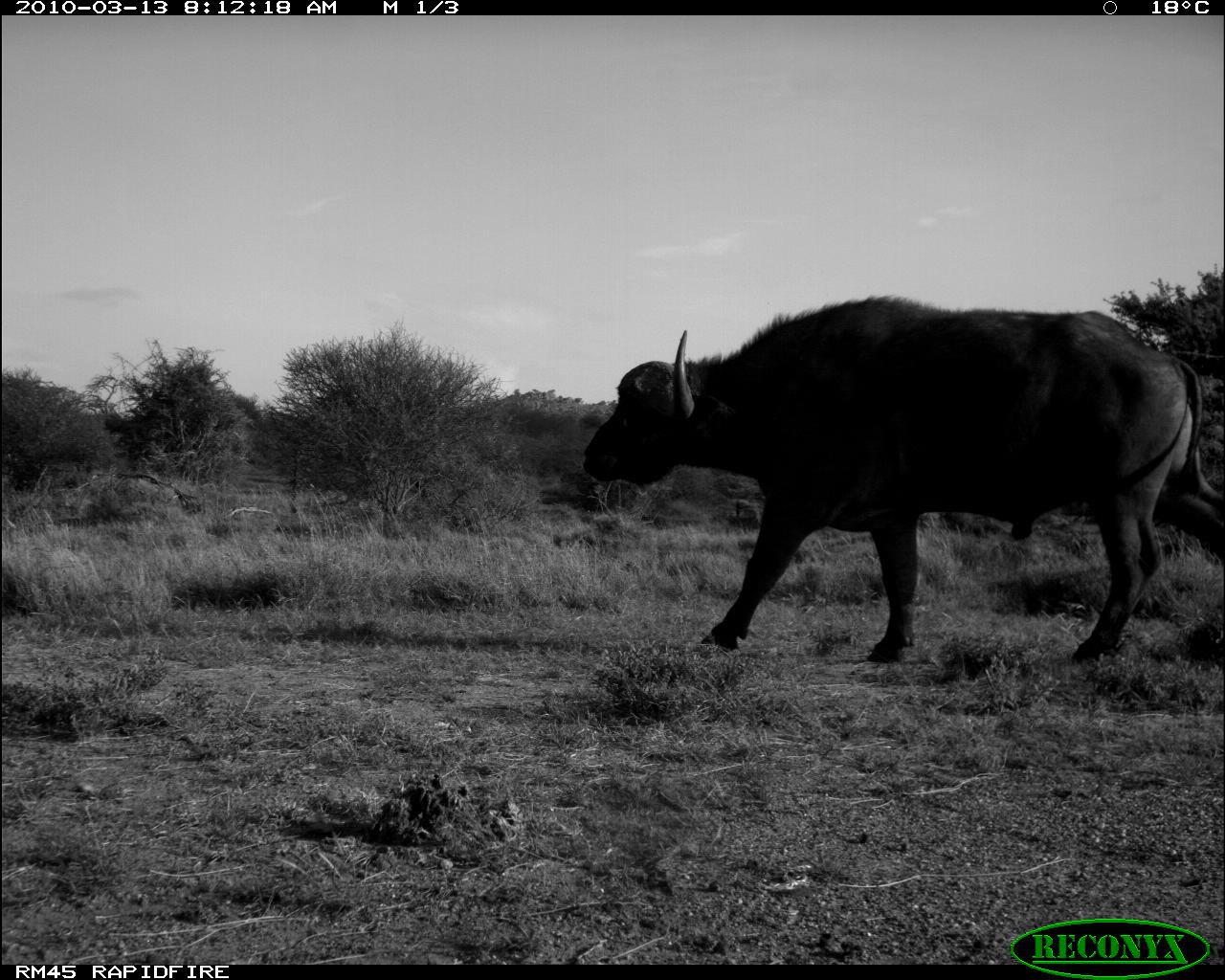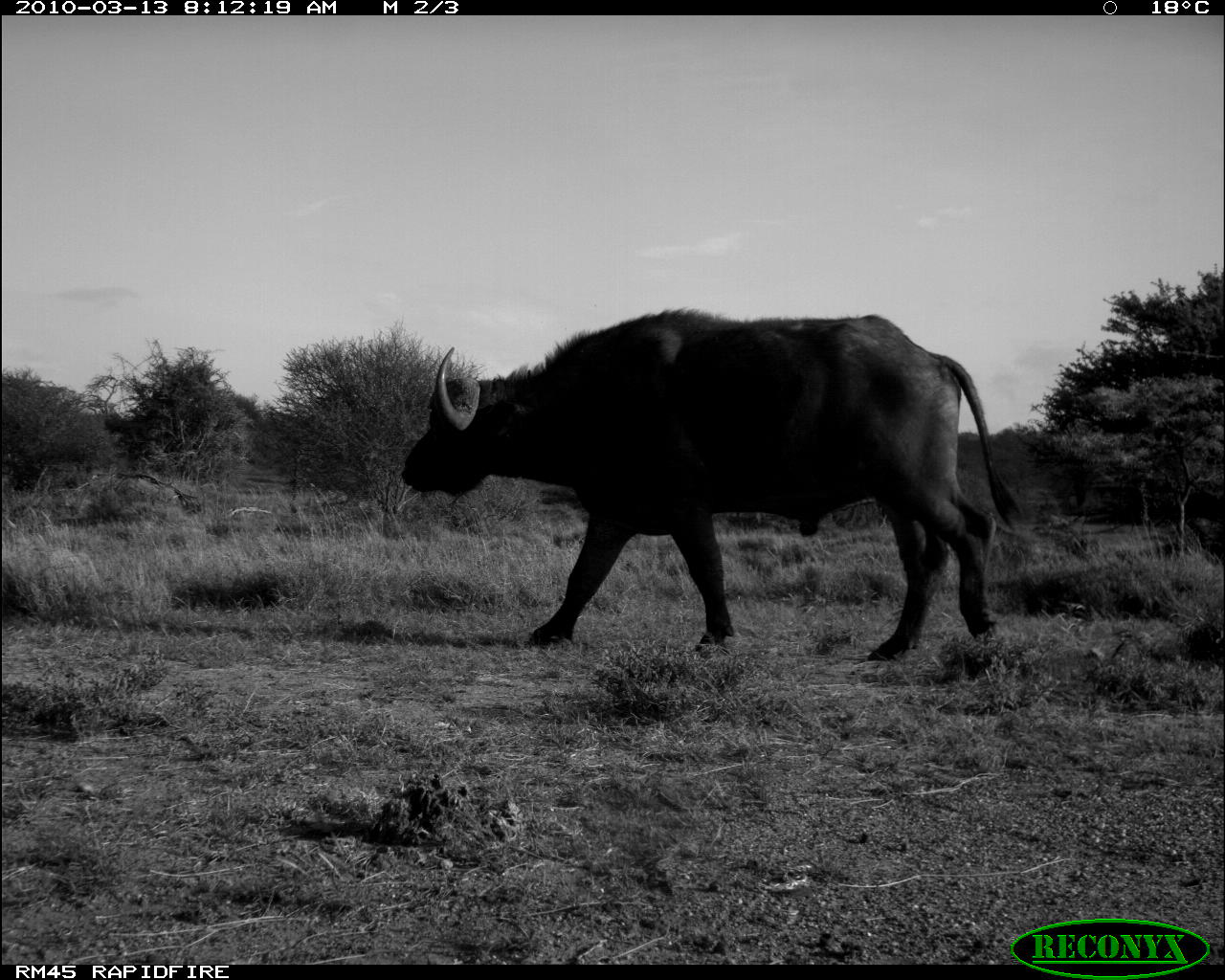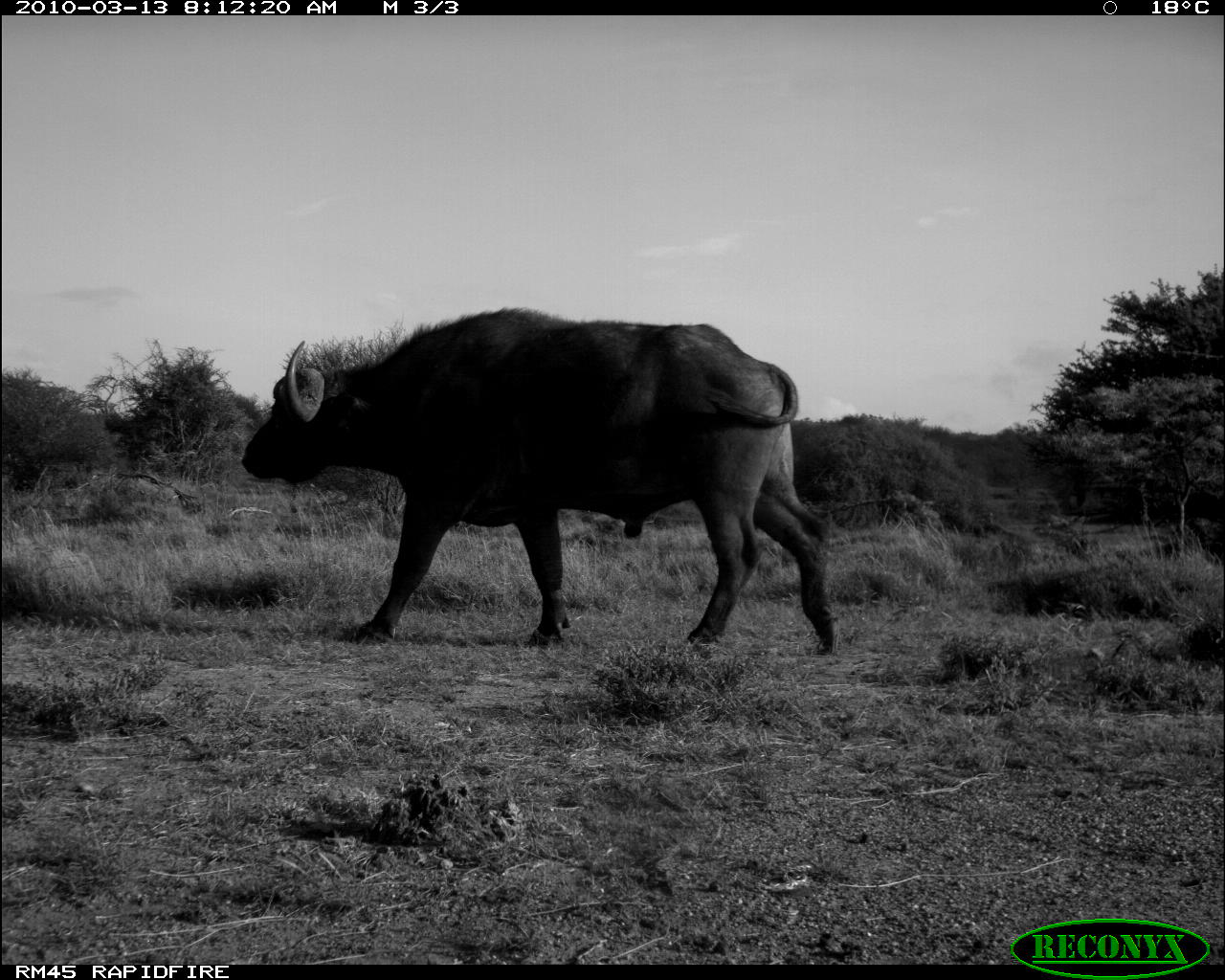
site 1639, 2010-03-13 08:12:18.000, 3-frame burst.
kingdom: Animalia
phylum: Chordata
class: Mammalia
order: Artiodactyla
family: Bovidae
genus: Syncerus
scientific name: Syncerus caffer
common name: african buffalo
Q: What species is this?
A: Syncerus caffer (african buffalo).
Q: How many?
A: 1.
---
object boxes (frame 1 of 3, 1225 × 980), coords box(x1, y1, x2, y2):
syncerus caffer: box(582, 295, 1224, 666)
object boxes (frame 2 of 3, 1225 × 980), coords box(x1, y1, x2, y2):
syncerus caffer: box(398, 307, 1031, 663)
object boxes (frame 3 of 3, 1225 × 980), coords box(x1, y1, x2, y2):
syncerus caffer: box(242, 308, 839, 655)